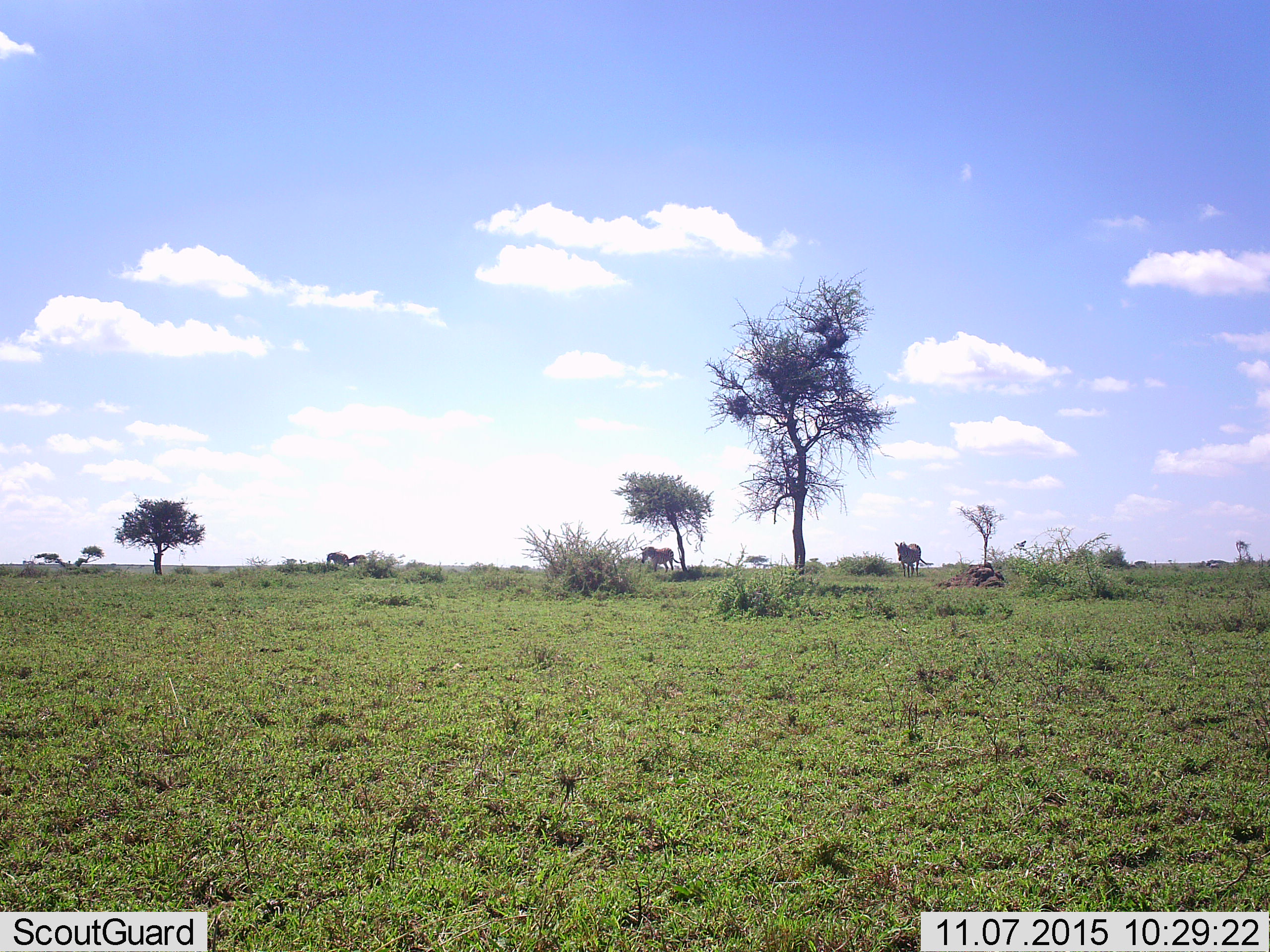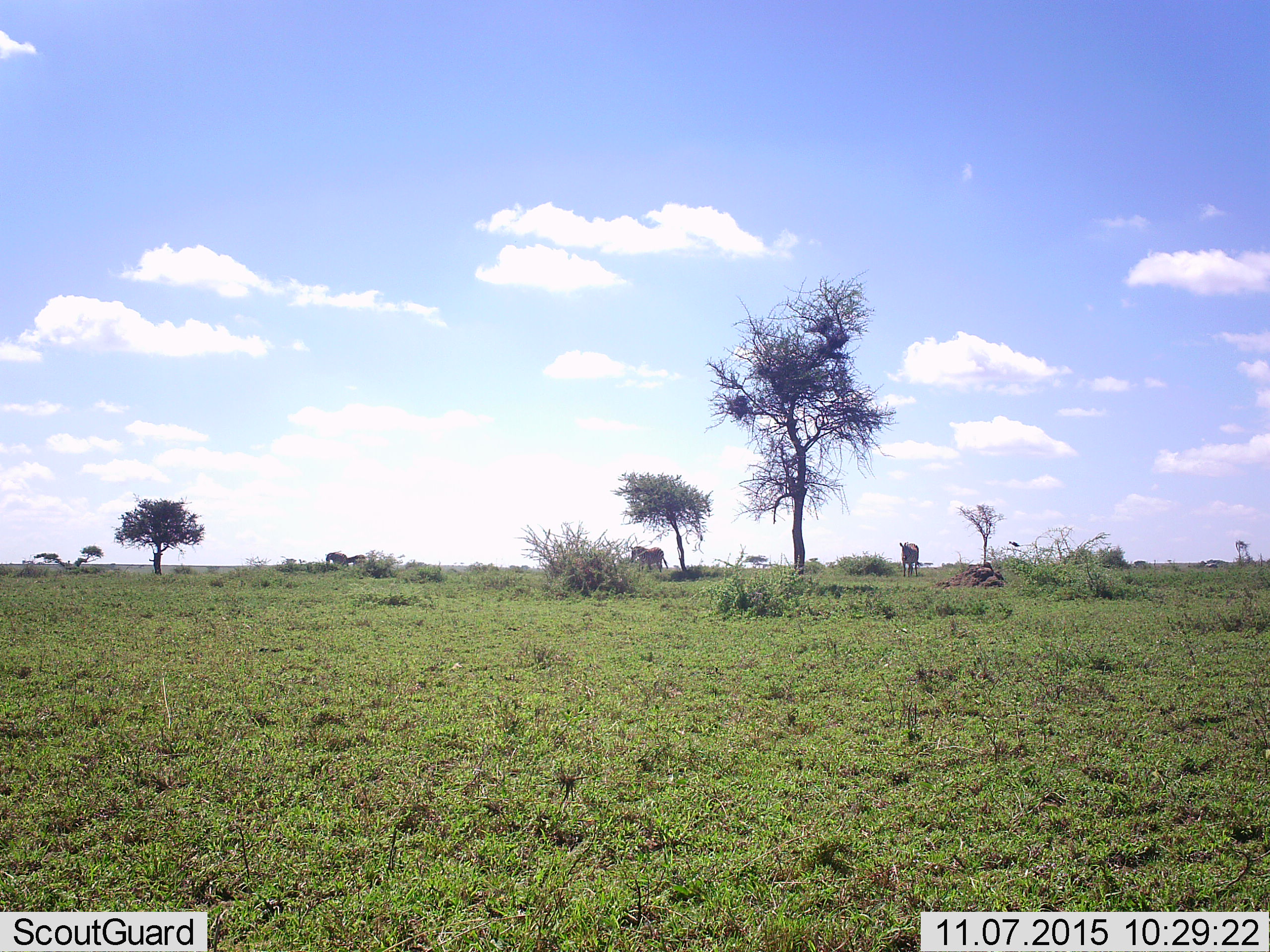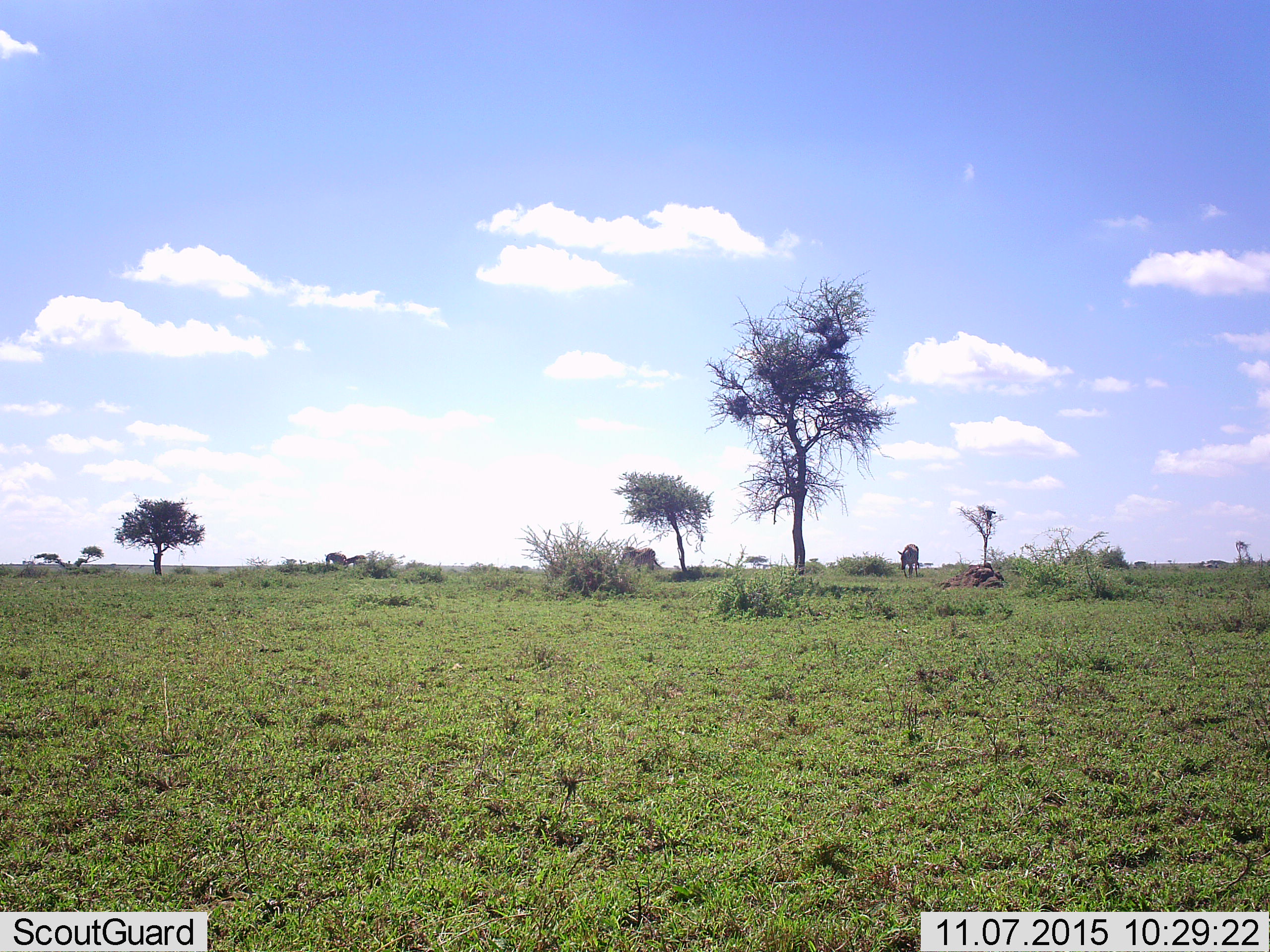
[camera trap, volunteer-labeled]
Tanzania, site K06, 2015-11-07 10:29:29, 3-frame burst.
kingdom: Animalia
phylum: Chordata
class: Mammalia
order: Proboscidea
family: Elephantidae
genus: Loxodonta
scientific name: Loxodonta africana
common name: african bush elephant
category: elephant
Elephant (african bush elephant) (Loxodonta africana), count 2. Behavior (volunteer vote fractions): standing 50%, resting 0%, moving 50%, interacting 0%. Young present (vote fraction): 0%. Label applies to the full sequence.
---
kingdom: Animalia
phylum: Chordata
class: Mammalia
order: Perissodactyla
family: Equidae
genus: Equus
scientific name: Equus quagga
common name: plains zebra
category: zebra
Zebra (plains zebra) (Equus quagga), count 2. Behavior (volunteer vote fractions): standing 43%, resting 0%, moving 86%, interacting 0%. Young present (vote fraction): 0%. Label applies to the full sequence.